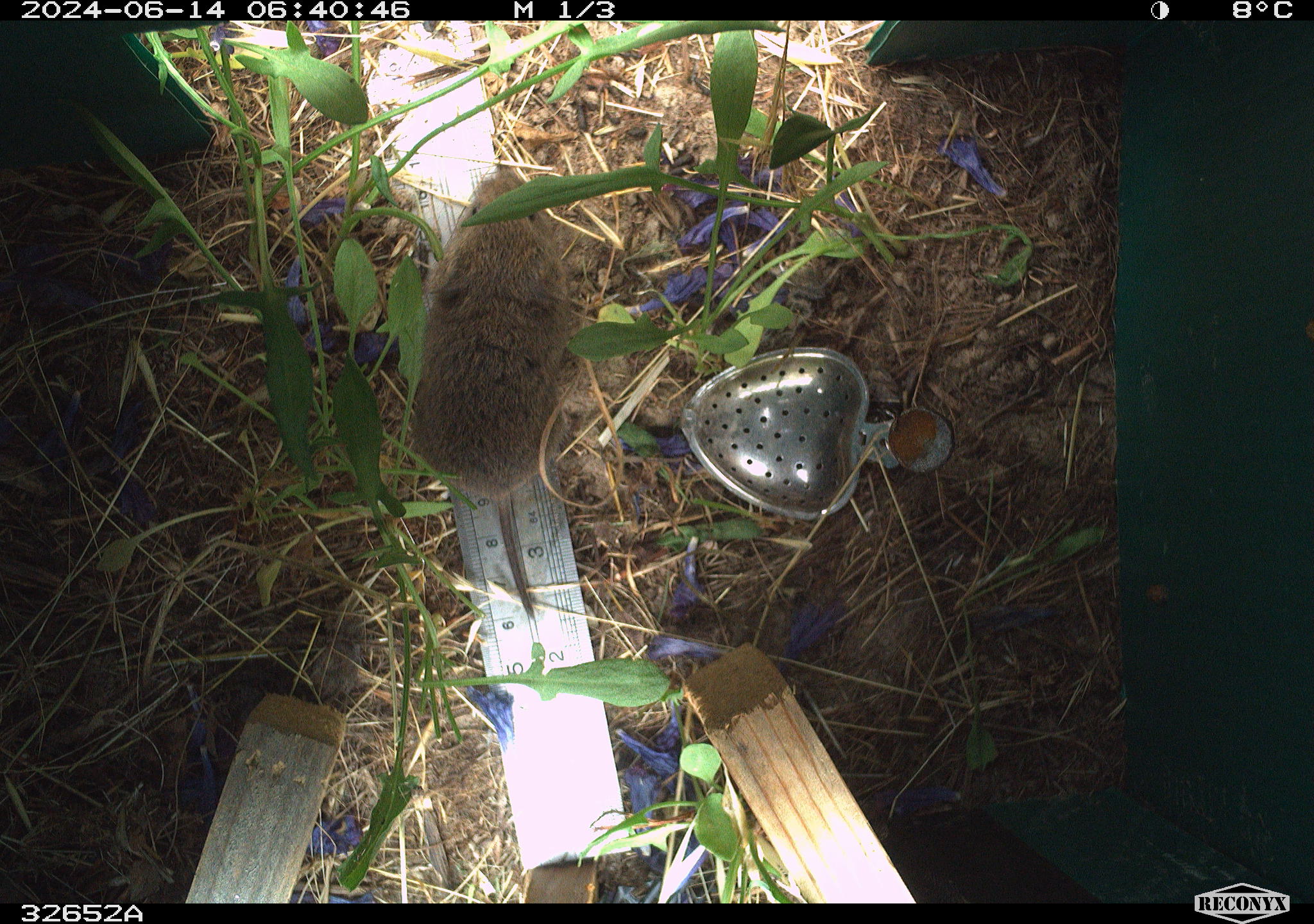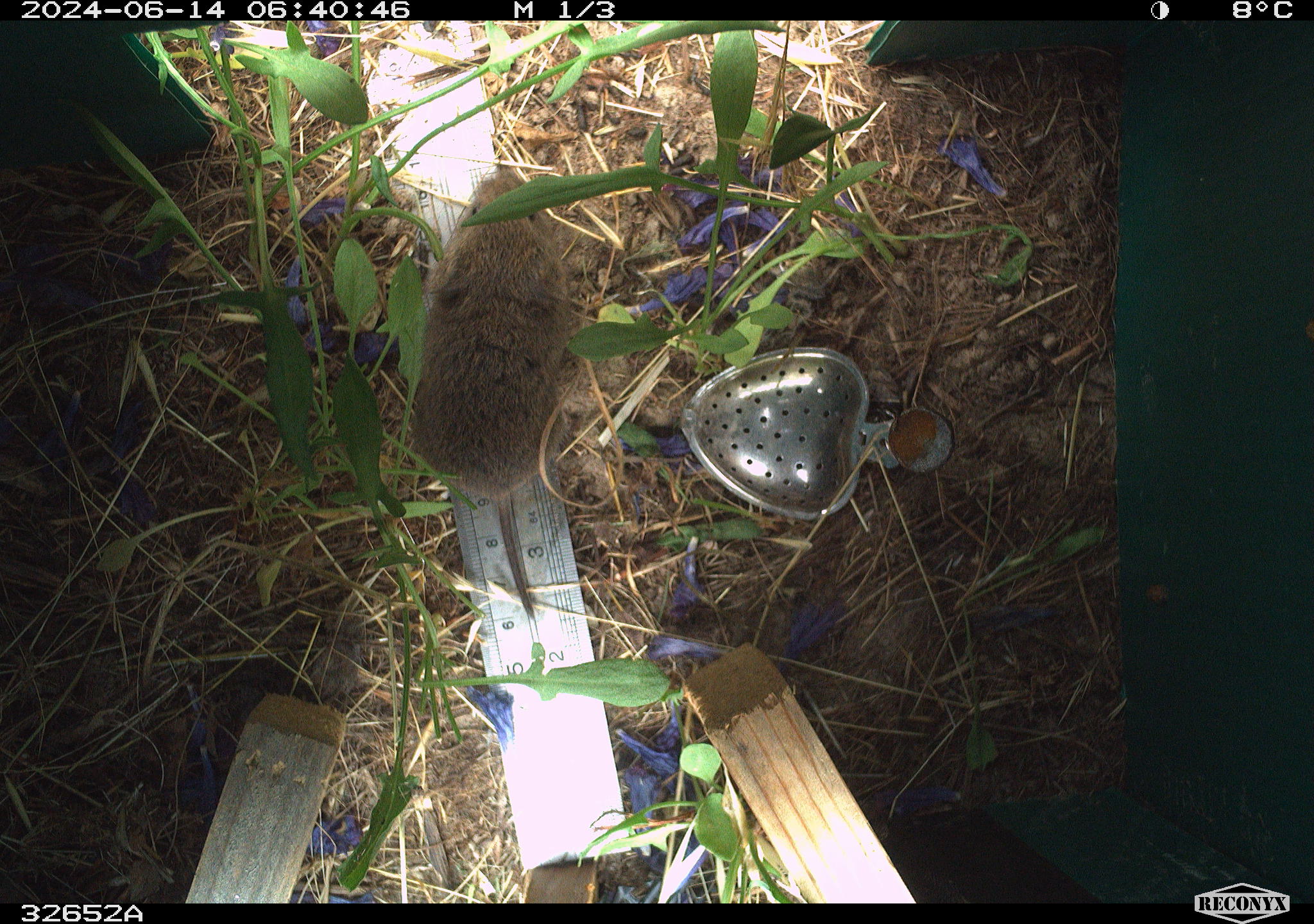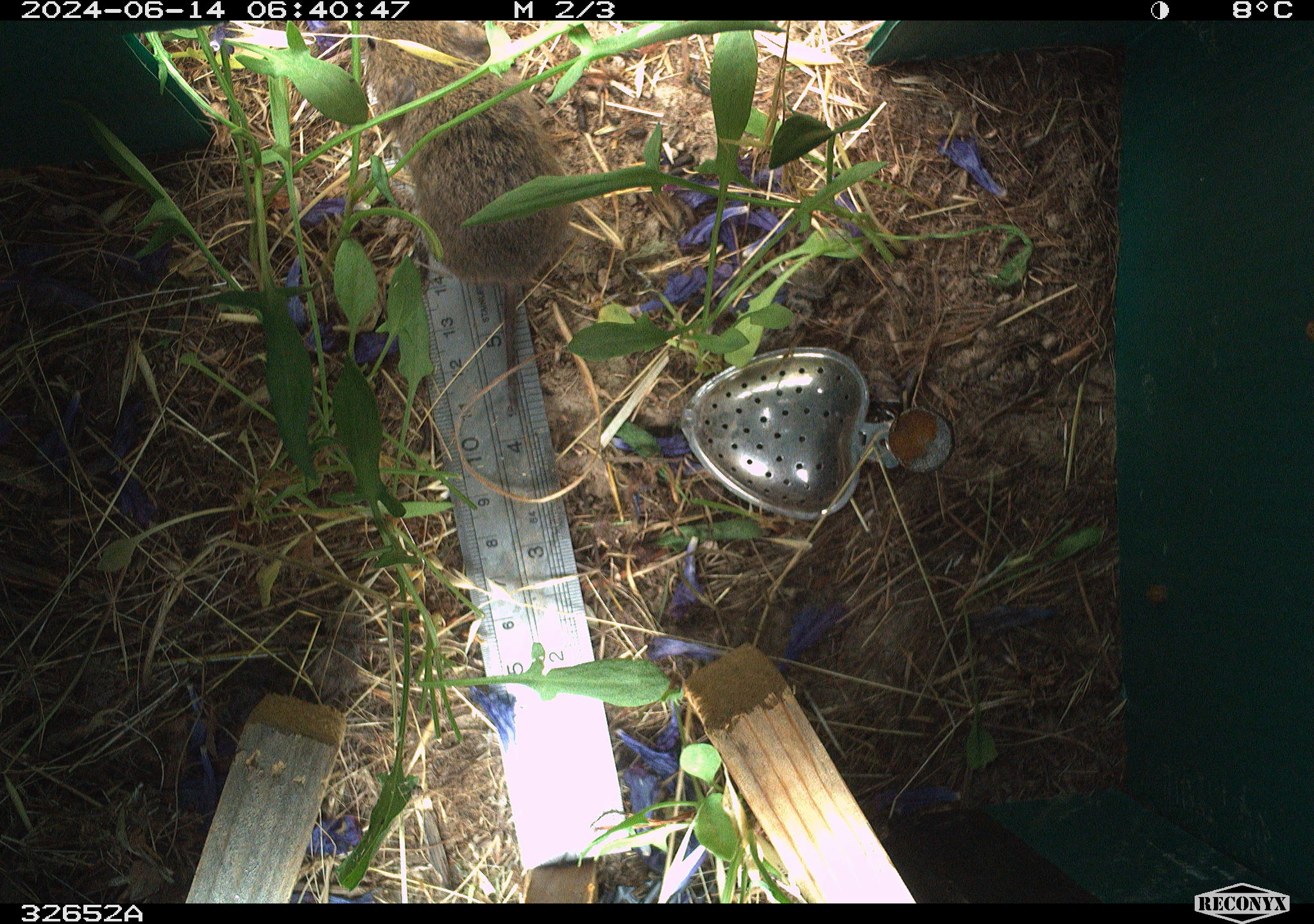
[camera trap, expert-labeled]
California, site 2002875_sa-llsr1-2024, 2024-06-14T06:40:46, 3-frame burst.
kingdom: Animalia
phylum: Chordata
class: Mammalia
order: Rodentia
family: Cricetidae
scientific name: Arvicolinae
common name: voles, lemmings, and muskrats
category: arvicolinae subfamily